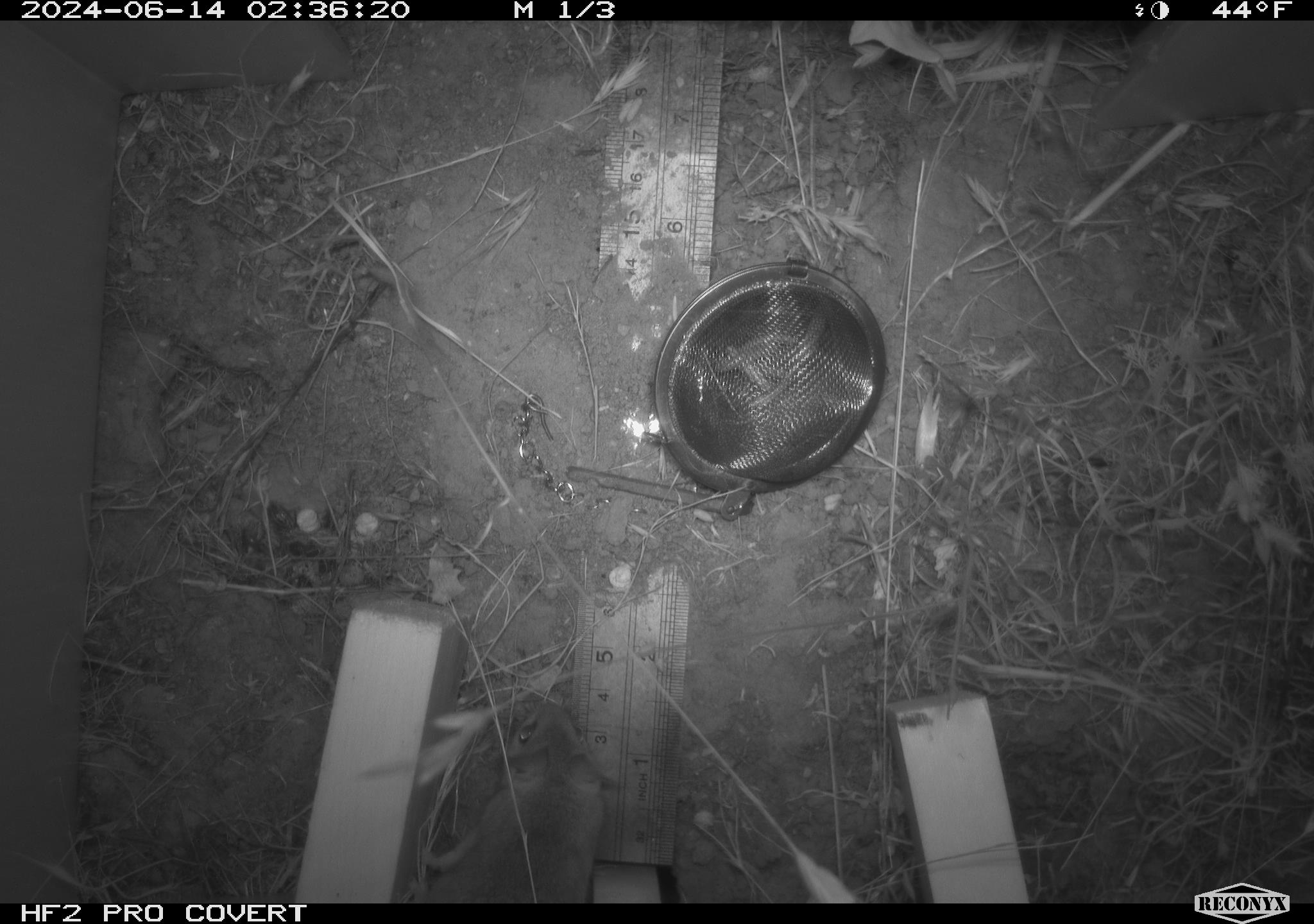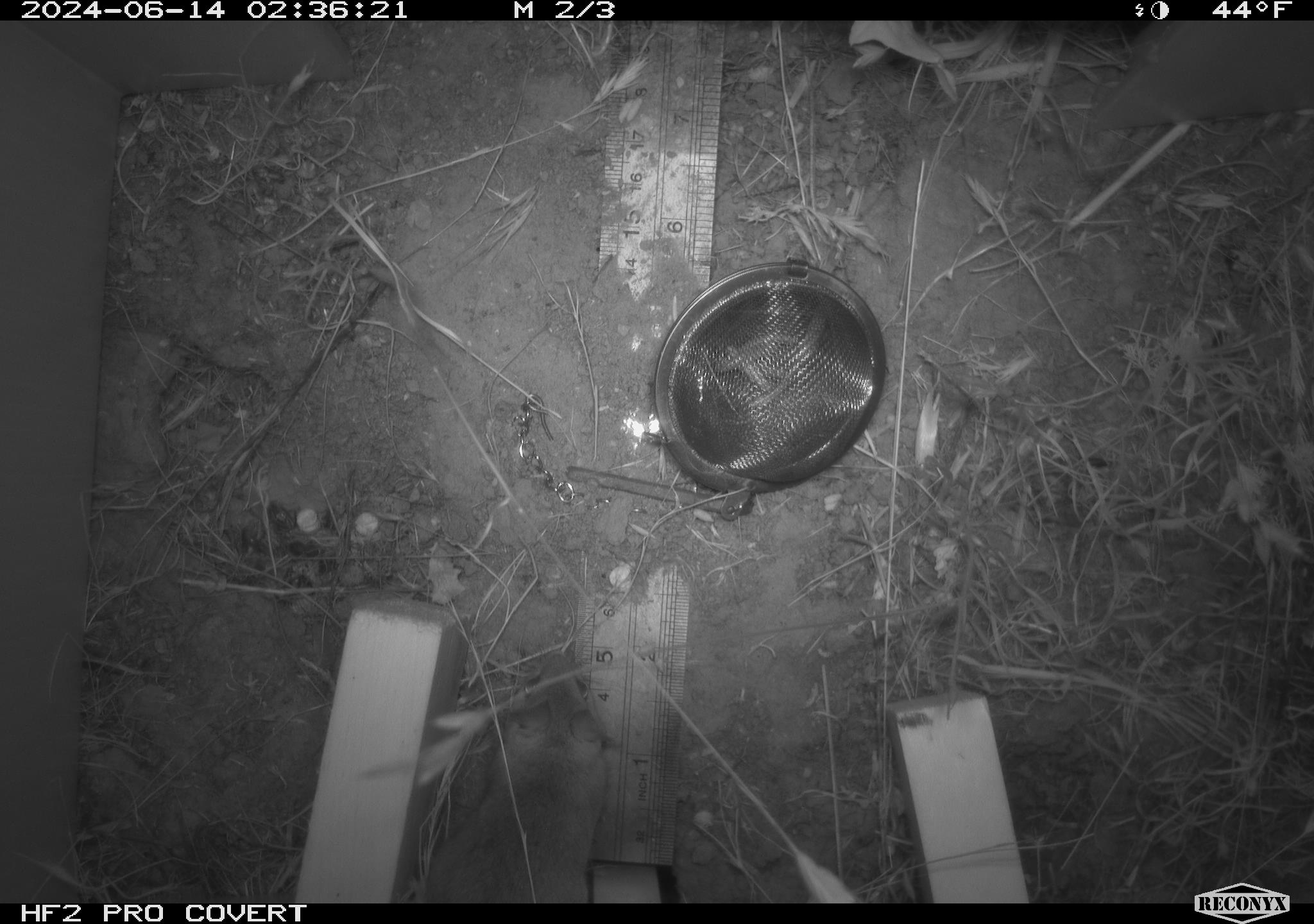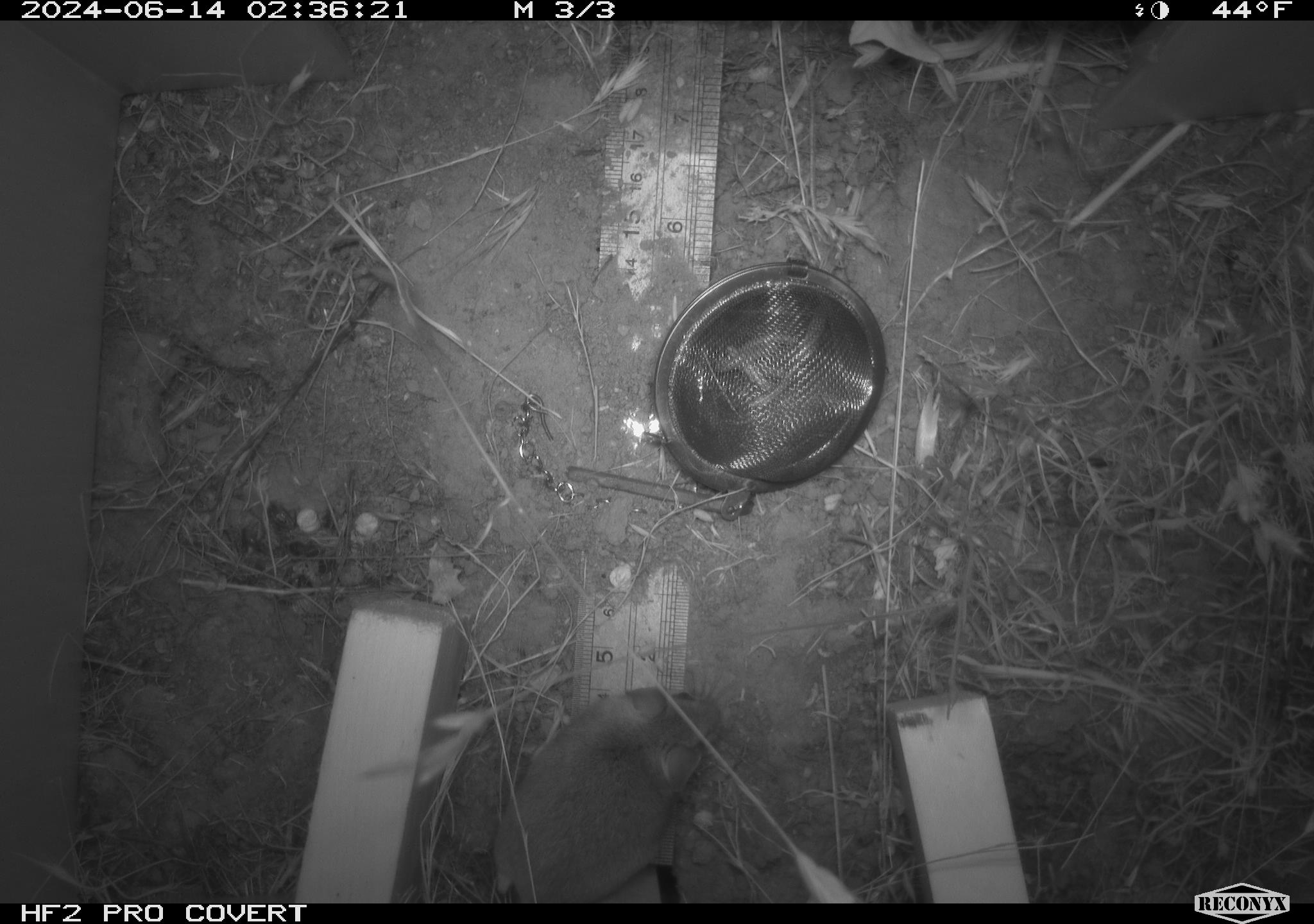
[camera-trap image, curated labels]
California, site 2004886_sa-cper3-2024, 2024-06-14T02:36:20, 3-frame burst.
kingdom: Animalia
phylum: Chordata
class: Mammalia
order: Rodentia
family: Heteromyidae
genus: Dipodomys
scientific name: Dipodomys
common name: kangaroo rats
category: dipodomys species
Dipodomys species (kangaroo rats) (Dipodomys).